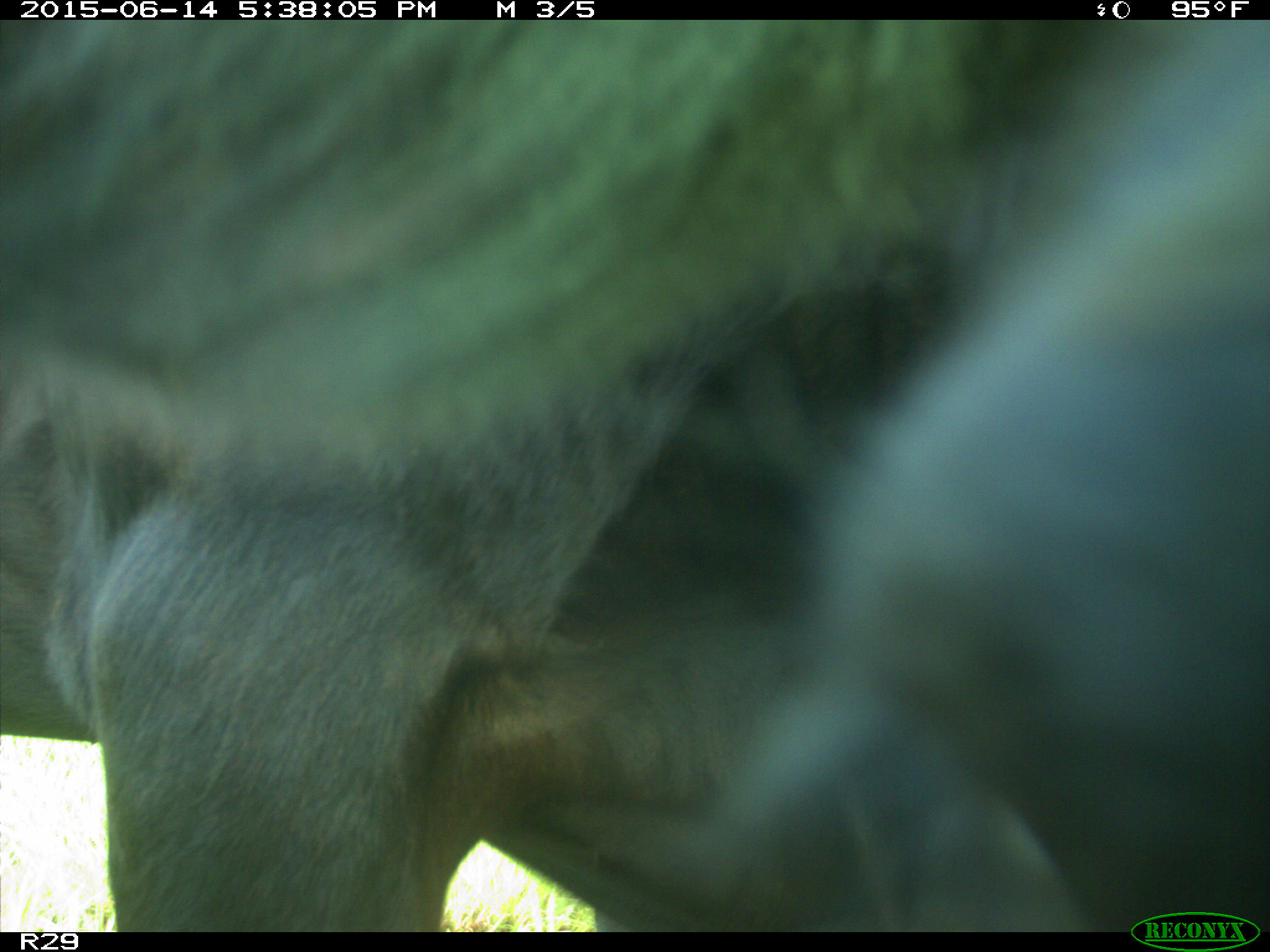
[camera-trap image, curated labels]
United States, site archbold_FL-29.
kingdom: Animalia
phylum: Chordata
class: Mammalia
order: Artiodactyla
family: Bovidae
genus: Bos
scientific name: Bos taurus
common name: domestic cow